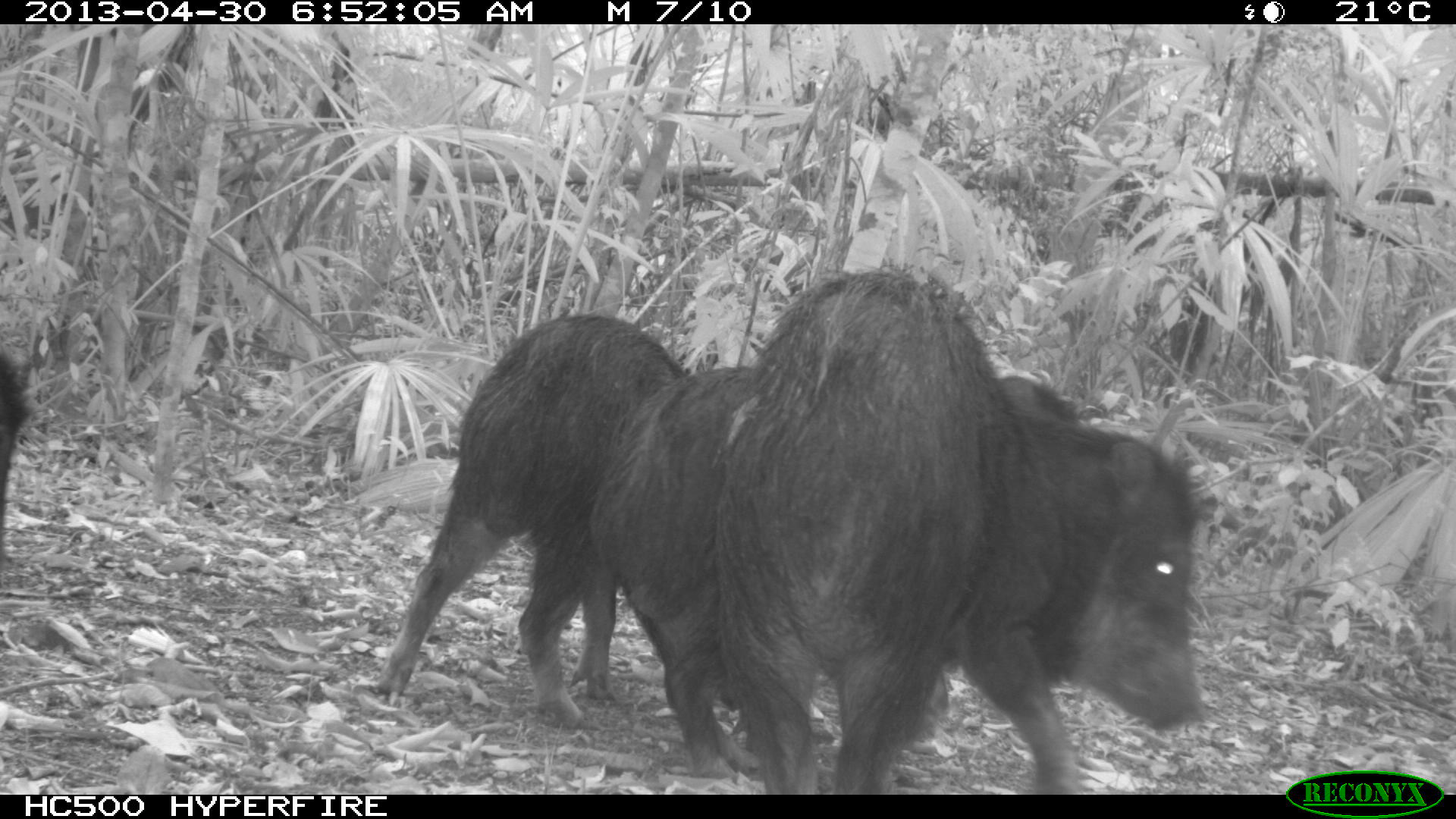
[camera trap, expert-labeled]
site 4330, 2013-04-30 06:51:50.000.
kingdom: Animalia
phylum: Chordata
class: Mammalia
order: Artiodactyla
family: Tayassuidae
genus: Tayassu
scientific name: Tayassu pecari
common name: white-lipped peccary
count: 5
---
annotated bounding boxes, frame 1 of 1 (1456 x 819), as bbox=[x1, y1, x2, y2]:
tayassu pecari: bbox=[719, 259, 1198, 792]; bbox=[590, 363, 1081, 779]; bbox=[363, 309, 694, 727]; bbox=[1, 314, 45, 564]